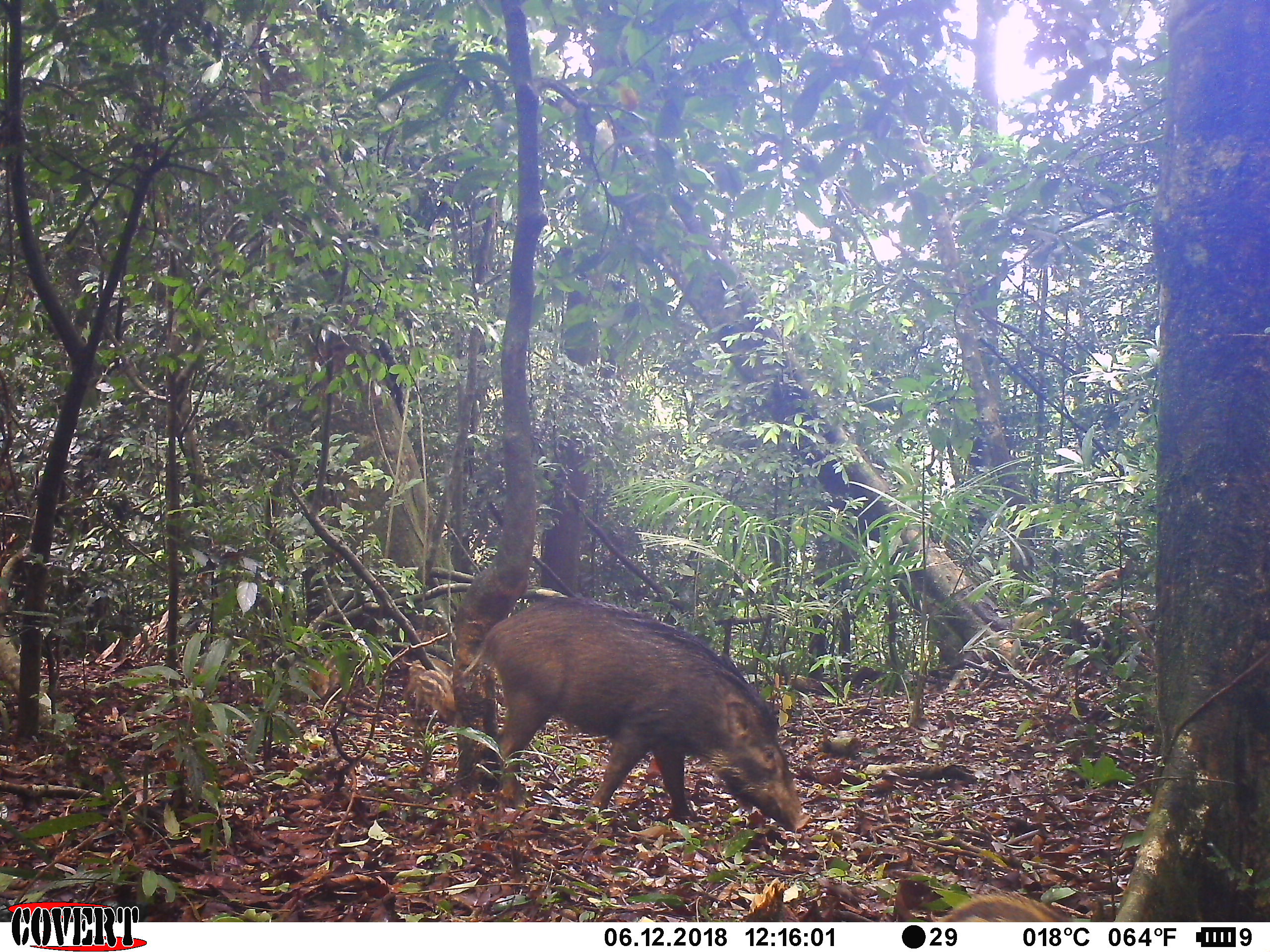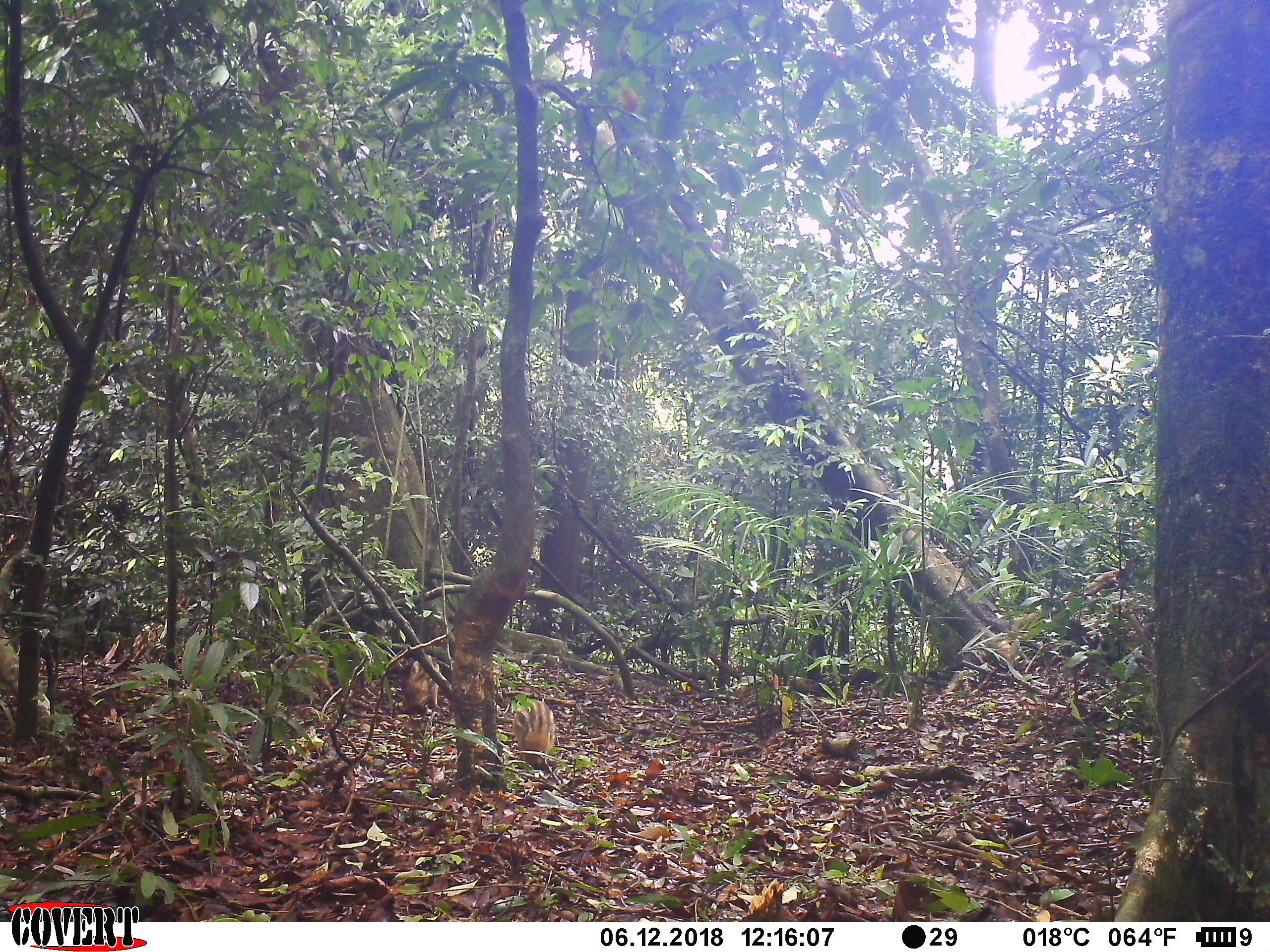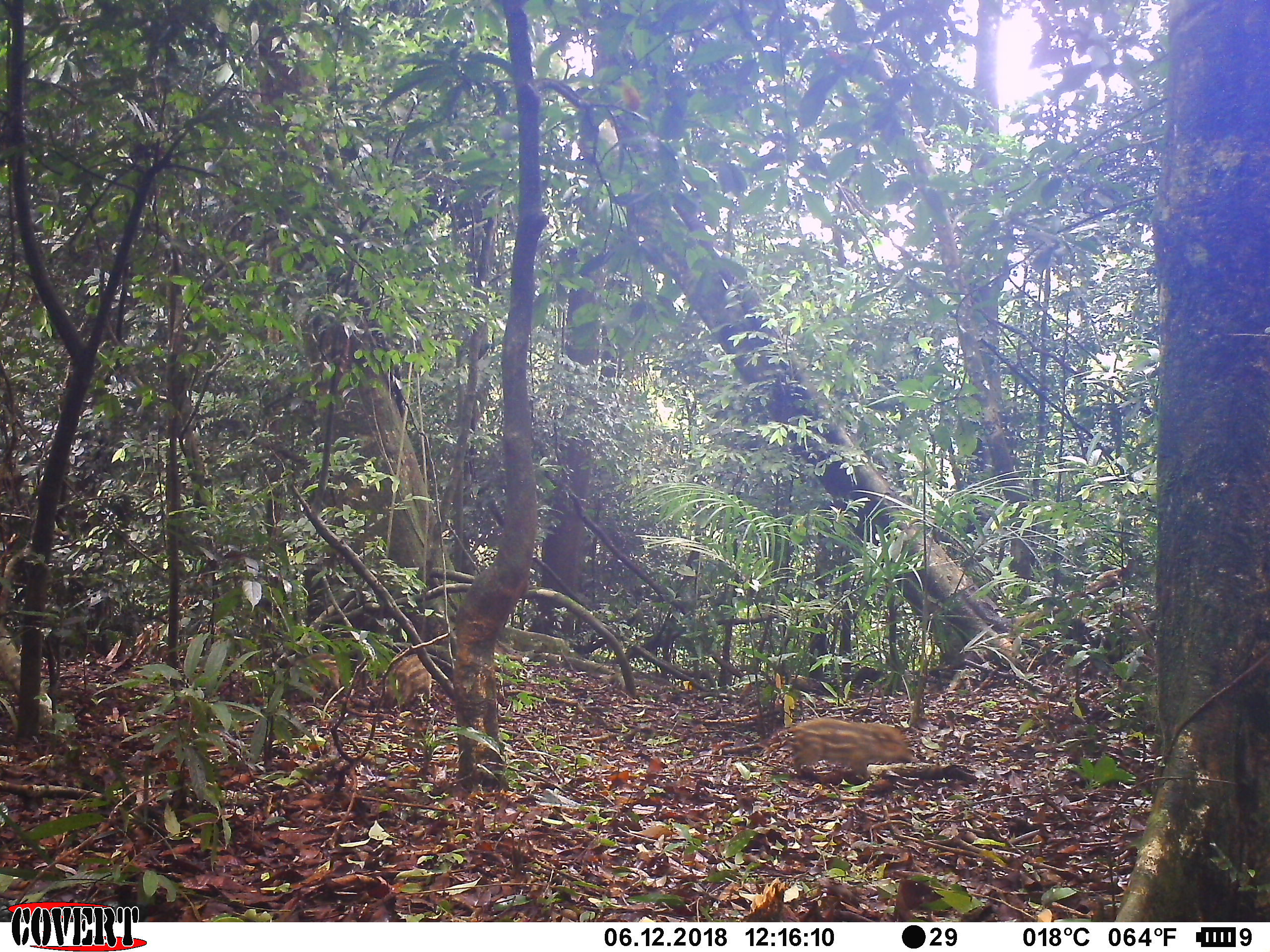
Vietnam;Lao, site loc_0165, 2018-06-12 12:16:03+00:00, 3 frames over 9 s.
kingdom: Animalia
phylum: Chordata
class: Mammalia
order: Artiodactyla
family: Suidae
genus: Sus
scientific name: Sus scrofa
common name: eurasian wild pig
Eurasian wild pig (Sus scrofa). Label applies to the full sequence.